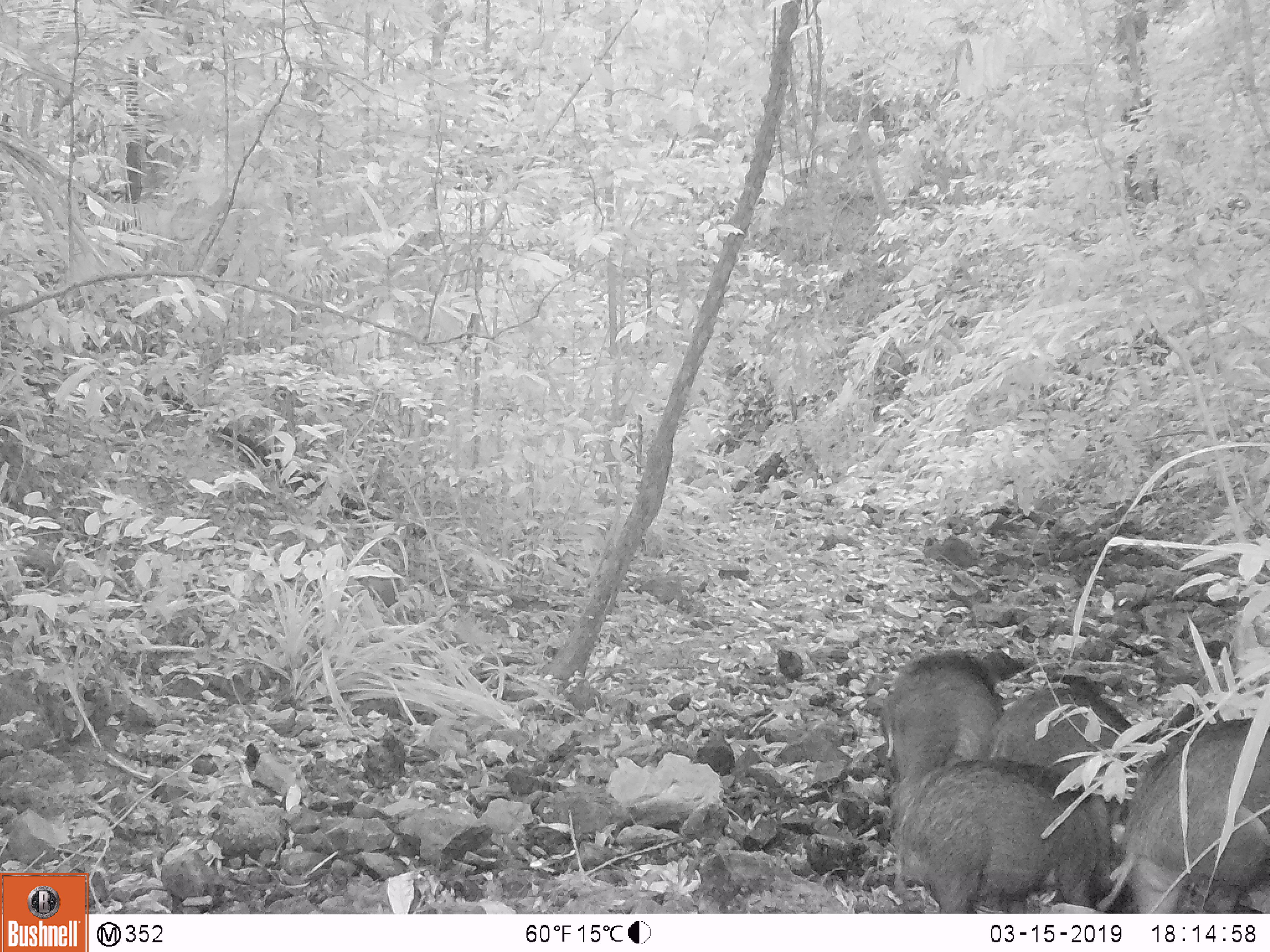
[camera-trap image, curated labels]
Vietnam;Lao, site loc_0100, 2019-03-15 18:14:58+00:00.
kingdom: Animalia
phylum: Chordata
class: Mammalia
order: Artiodactyla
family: Suidae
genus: Sus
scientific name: Sus scrofa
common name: eurasian wild pig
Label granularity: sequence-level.